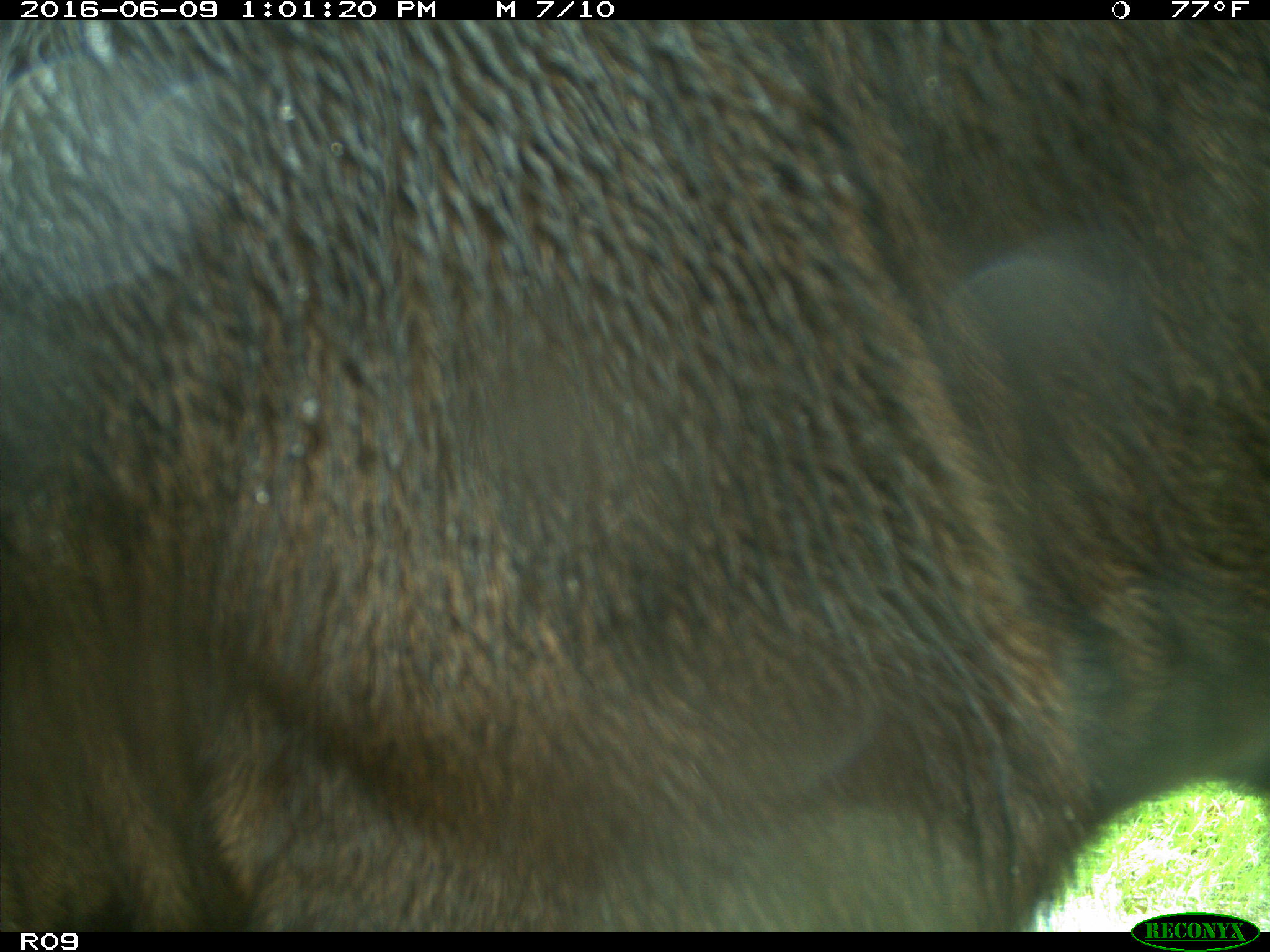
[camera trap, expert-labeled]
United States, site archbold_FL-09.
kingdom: Animalia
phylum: Chordata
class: Mammalia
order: Artiodactyla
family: Bovidae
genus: Bos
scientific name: Bos taurus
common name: domestic cow